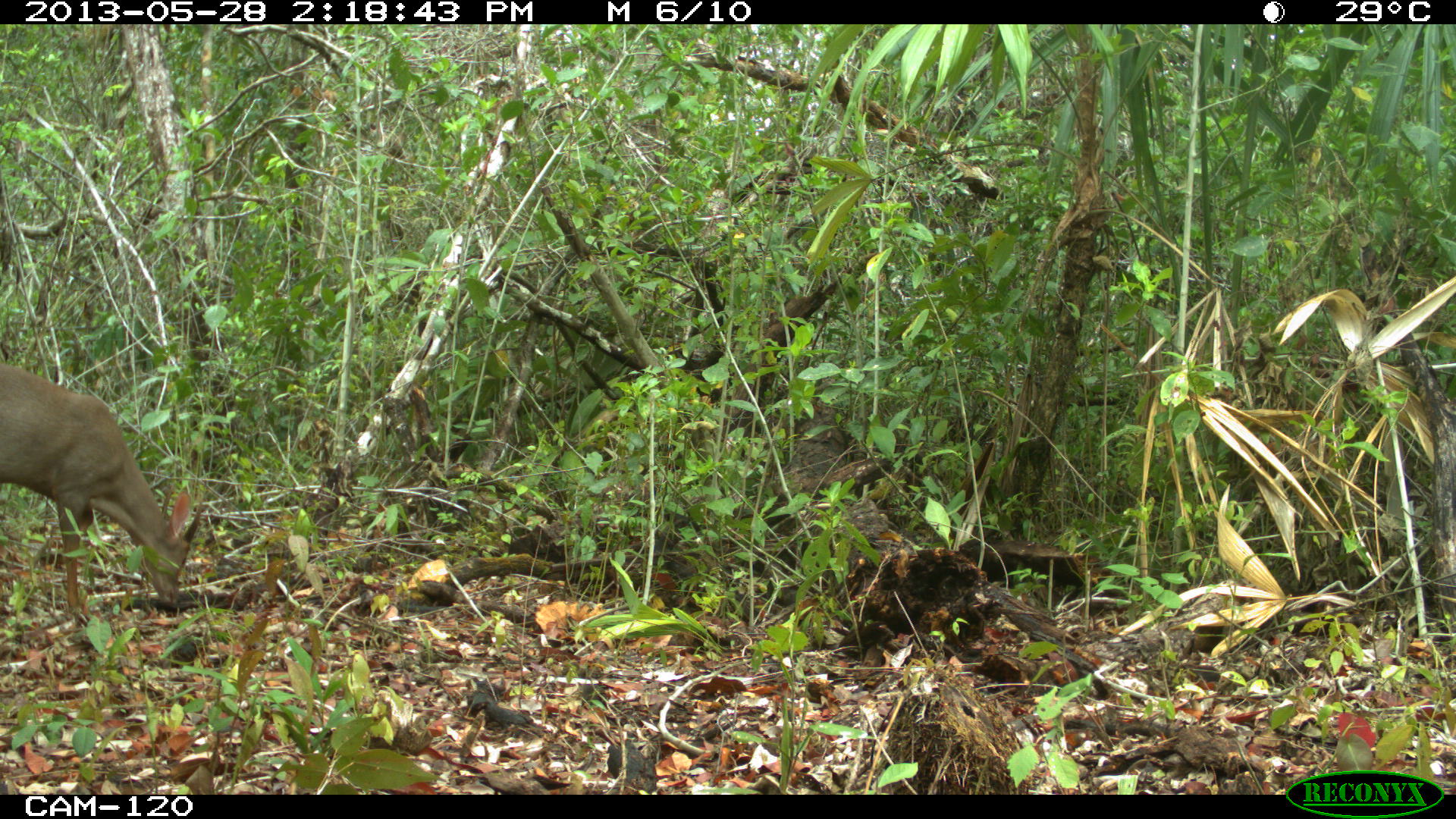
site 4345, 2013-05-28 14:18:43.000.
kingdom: Animalia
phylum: Chordata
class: Mammalia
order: Artiodactyla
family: Cervidae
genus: Odocoileus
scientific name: Odocoileus pandora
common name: yucatán brown brocket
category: mazama pandora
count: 1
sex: male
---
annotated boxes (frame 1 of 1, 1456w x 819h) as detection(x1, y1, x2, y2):
mazama pandora: detection(0, 361, 202, 612)